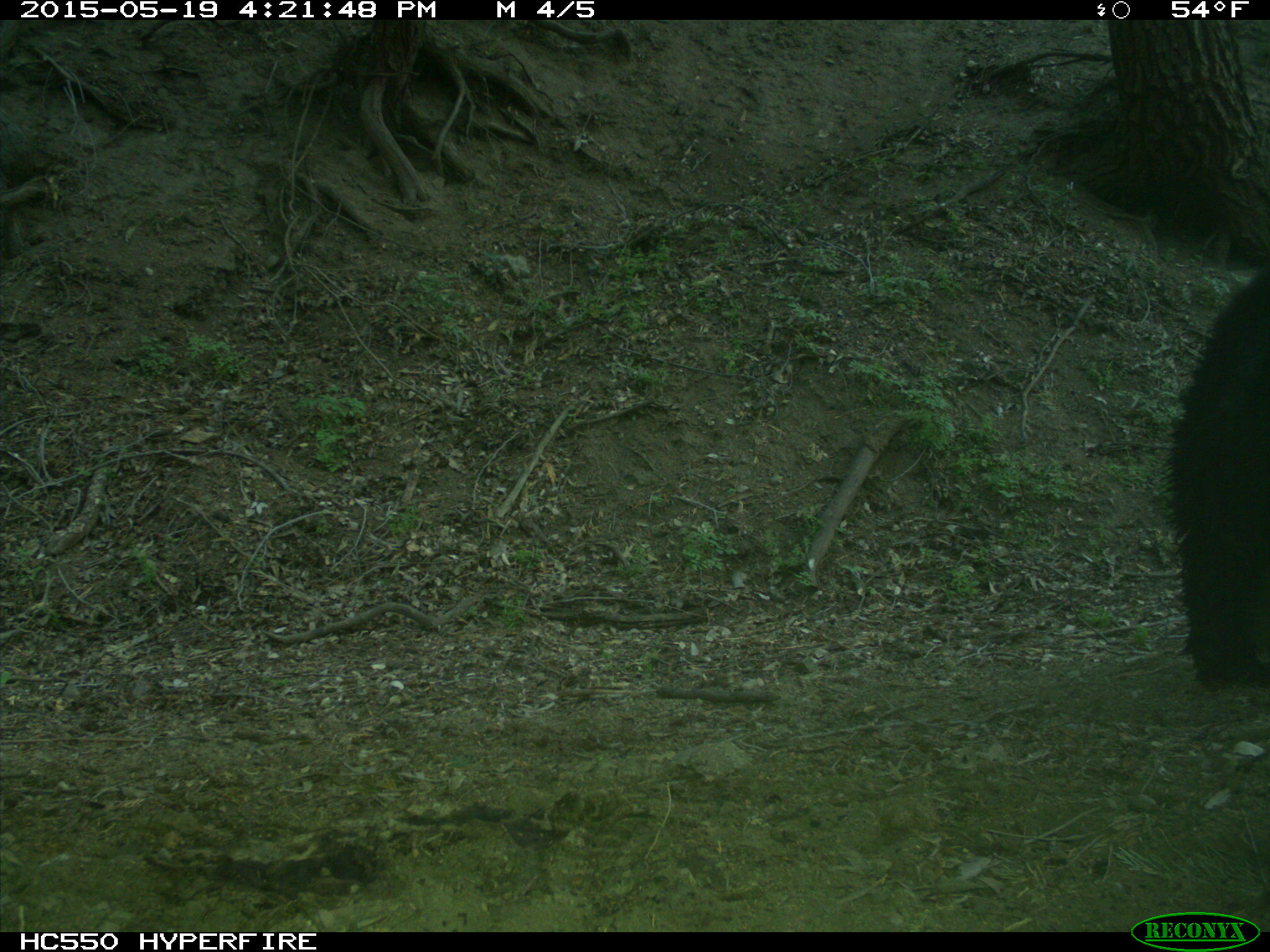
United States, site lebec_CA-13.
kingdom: Animalia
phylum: Chordata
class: Mammalia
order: Carnivora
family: Ursidae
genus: Ursus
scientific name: Ursus americanus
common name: american black bear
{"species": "Ursus americanus (american black bear)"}